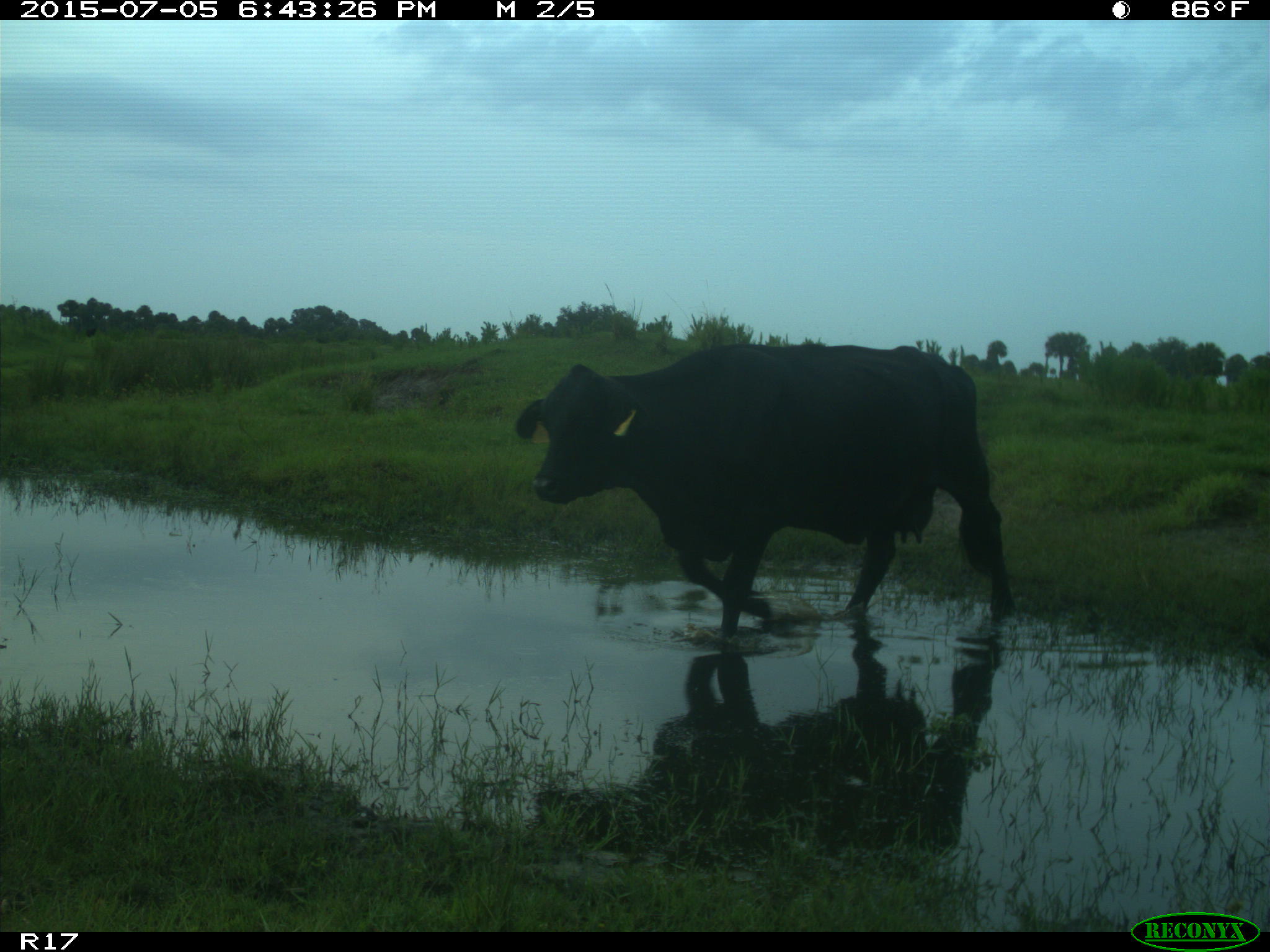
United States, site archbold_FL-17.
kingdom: Animalia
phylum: Chordata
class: Mammalia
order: Artiodactyla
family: Bovidae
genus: Bos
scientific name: Bos taurus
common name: domestic cow